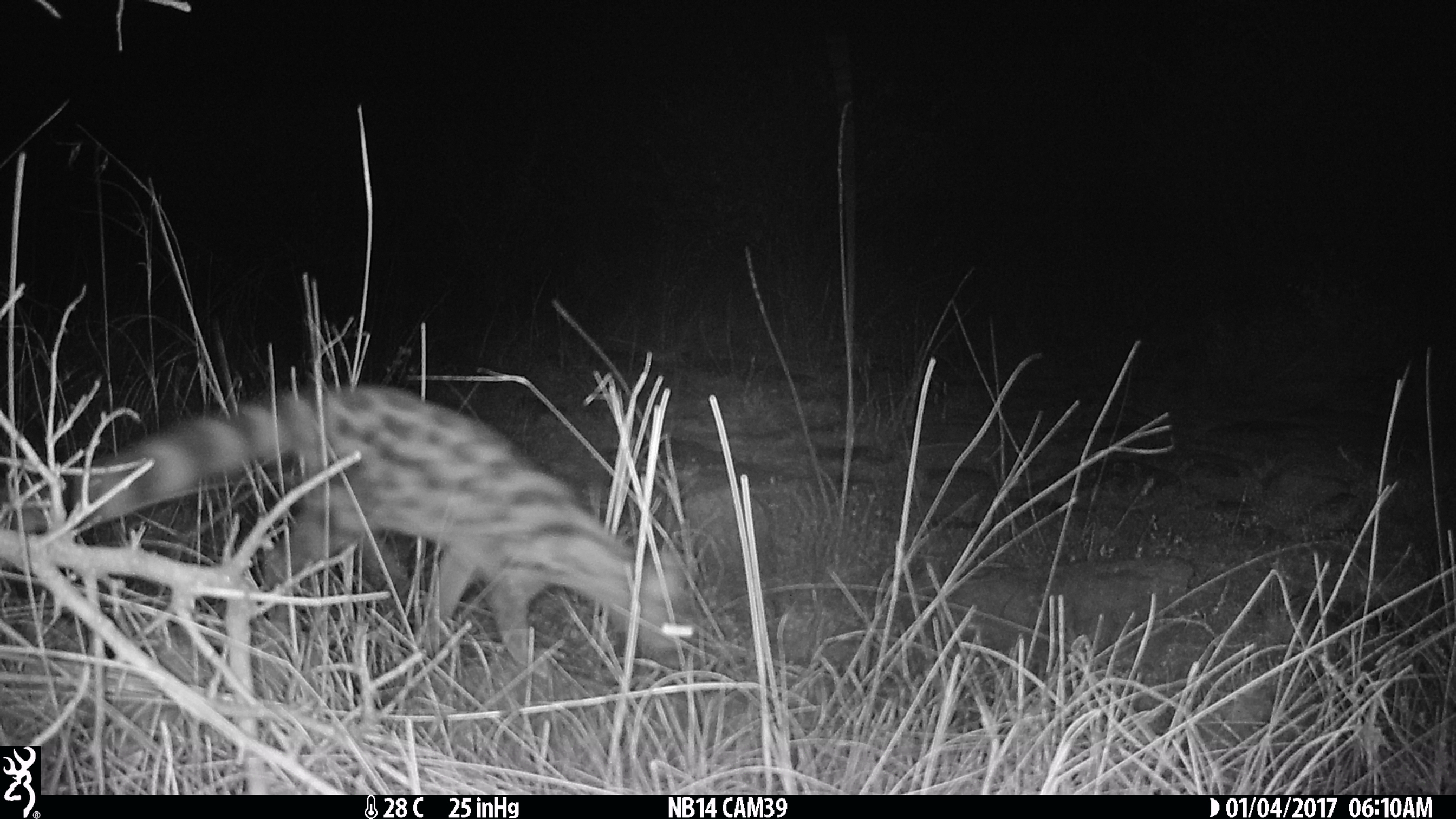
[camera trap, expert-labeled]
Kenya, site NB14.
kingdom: Animalia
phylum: Chordata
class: Mammalia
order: Carnivora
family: Viverridae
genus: Genetta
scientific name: Genetta genetta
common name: genet